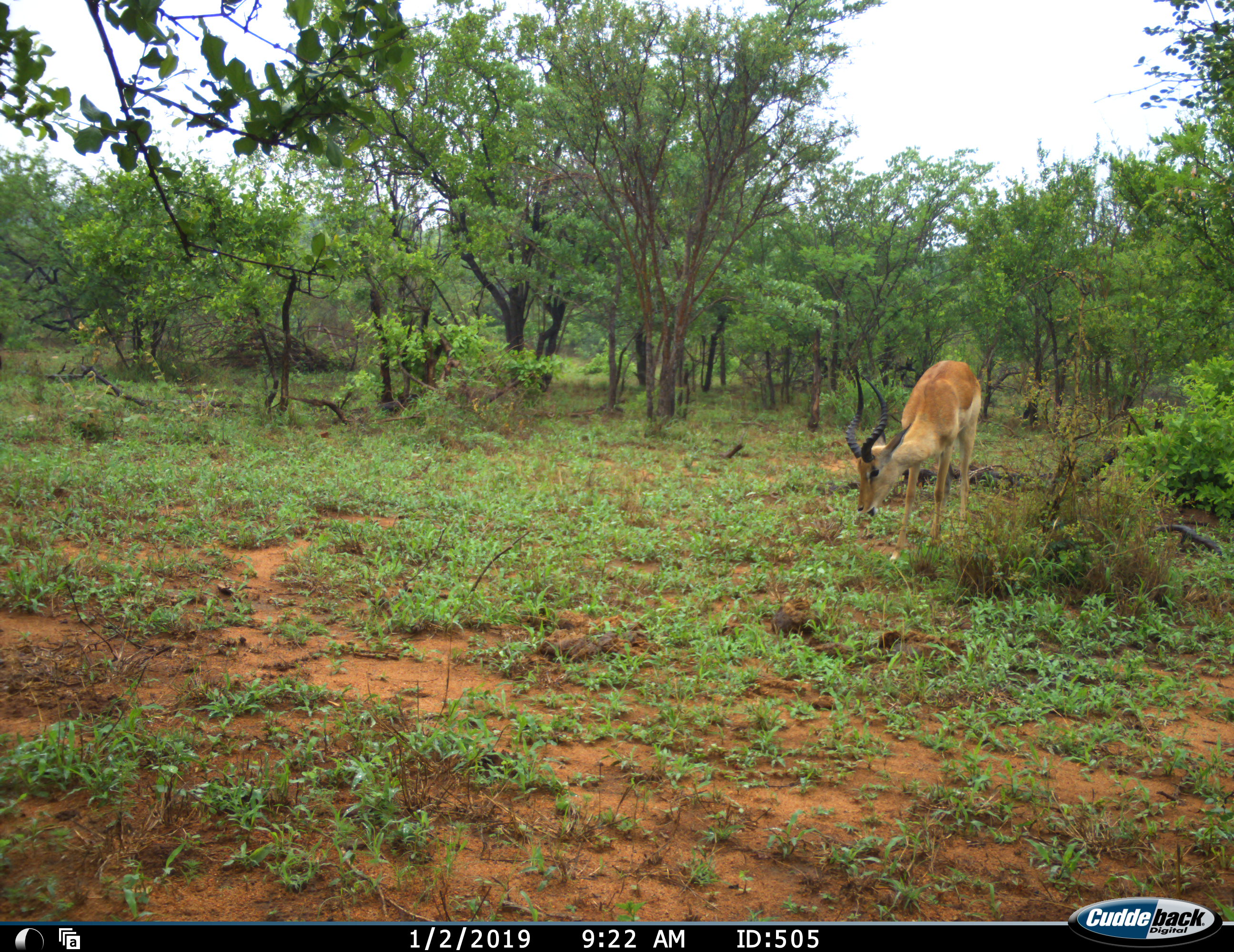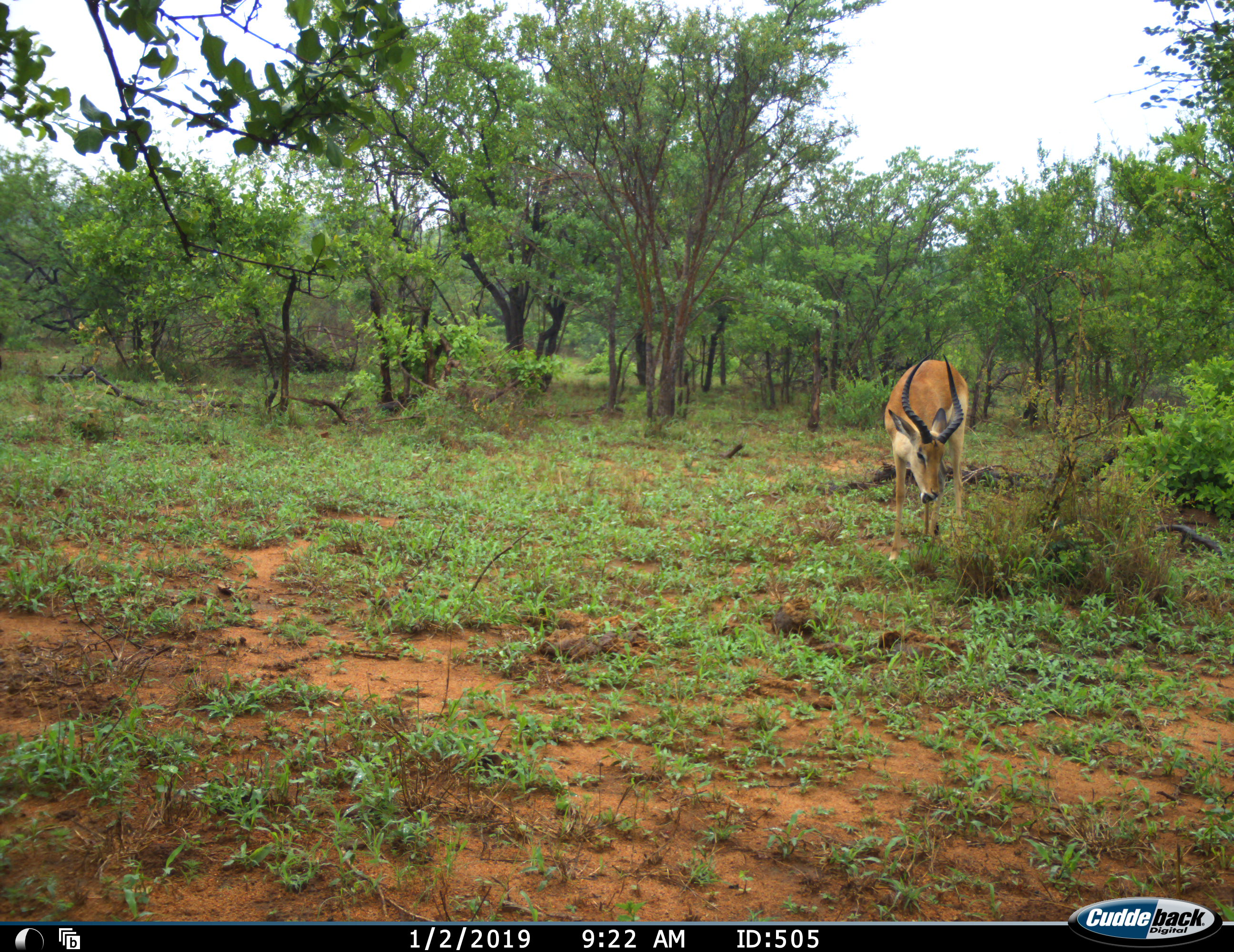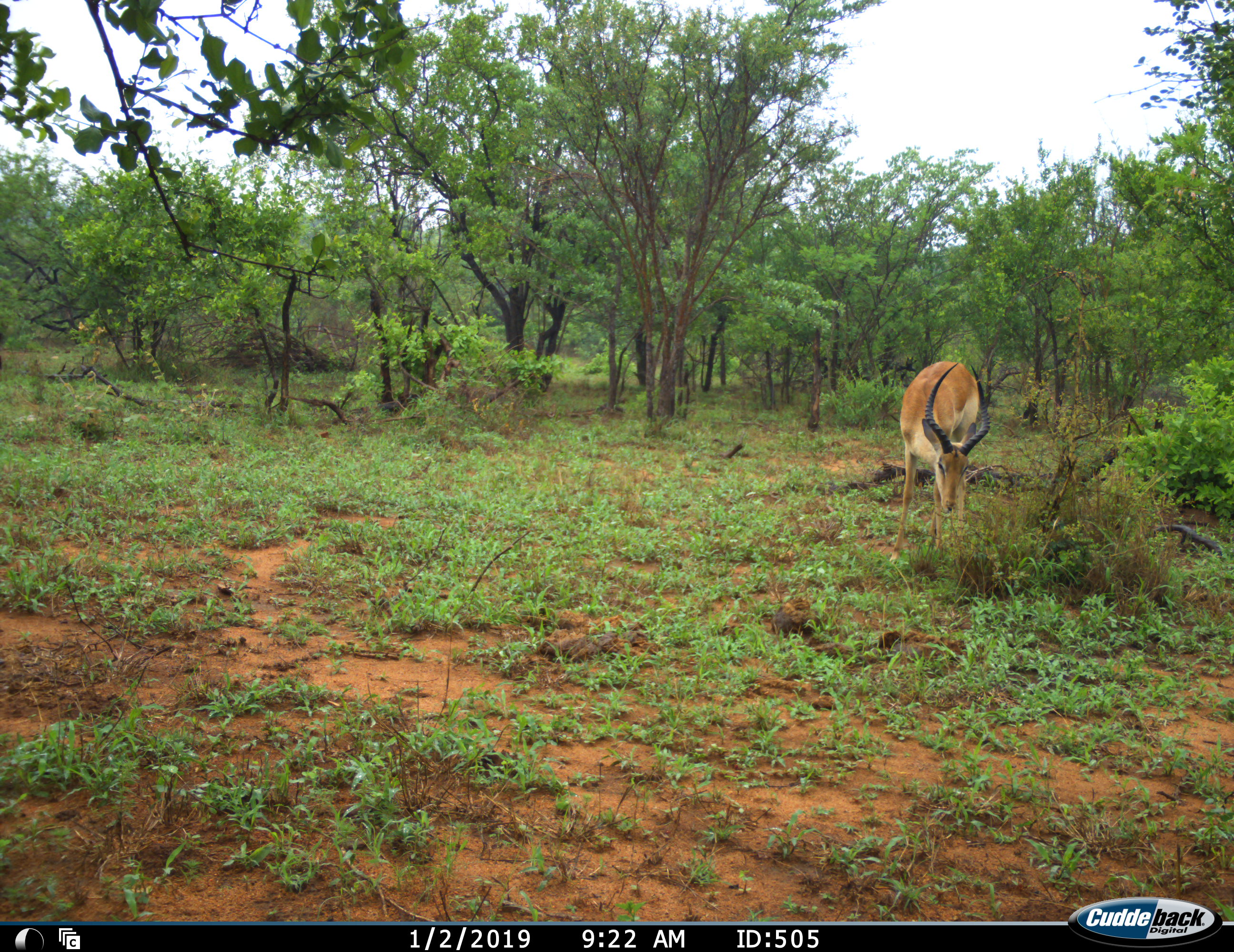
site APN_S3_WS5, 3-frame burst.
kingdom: Animalia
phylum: Chordata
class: Mammalia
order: Artiodactyla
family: Bovidae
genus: Aepyceros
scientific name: Aepyceros melampus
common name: impala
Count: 1.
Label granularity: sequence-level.